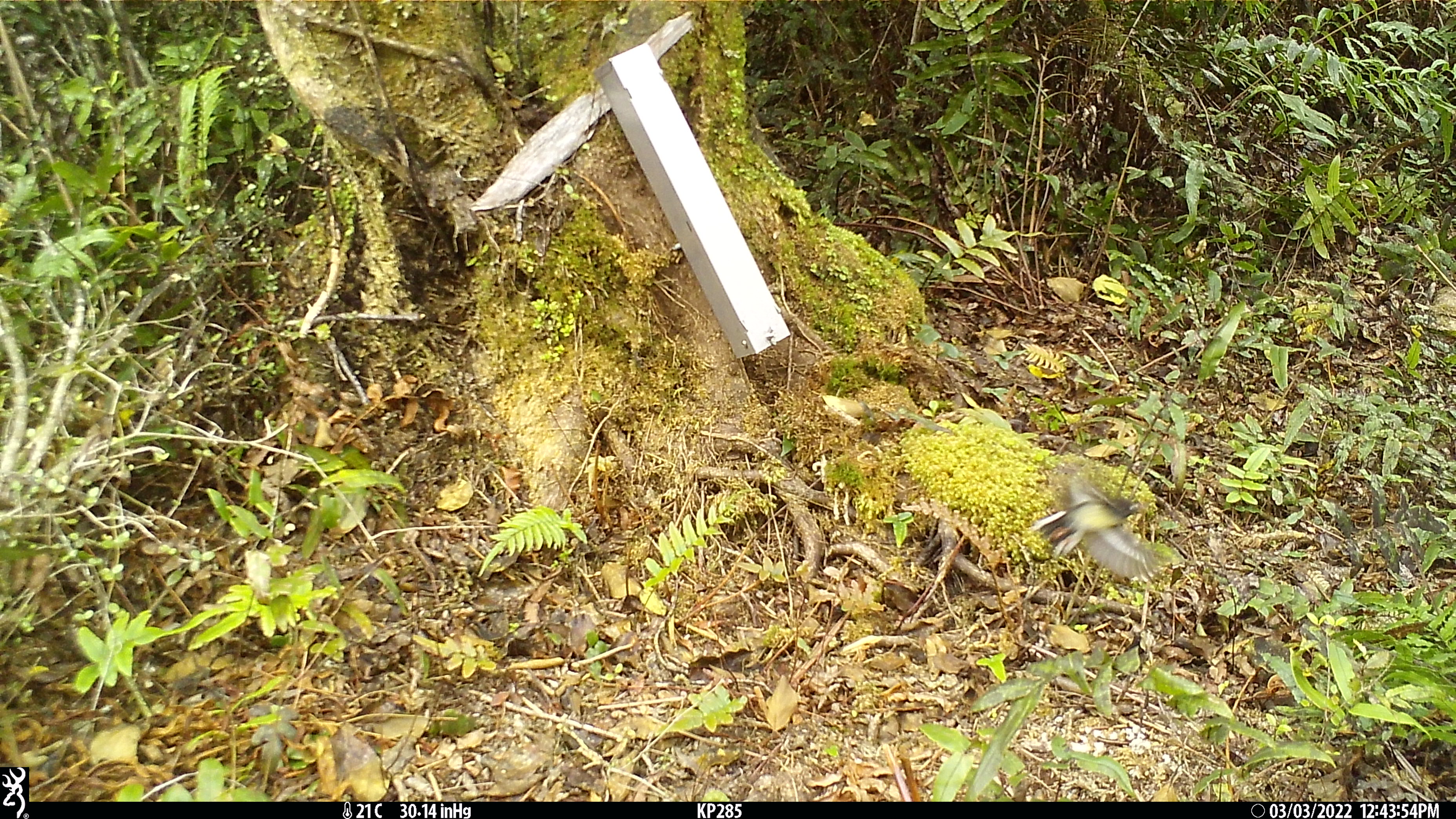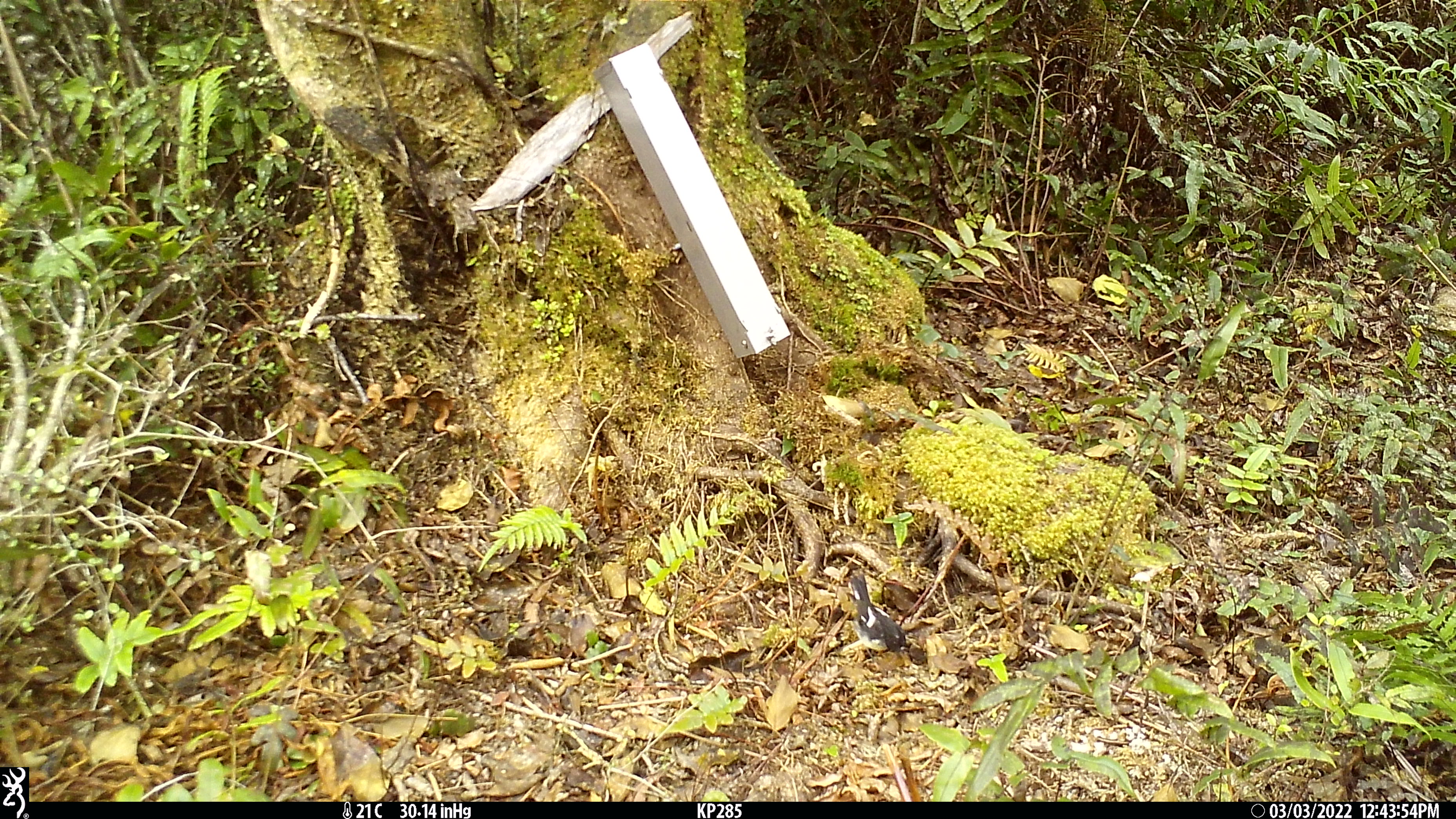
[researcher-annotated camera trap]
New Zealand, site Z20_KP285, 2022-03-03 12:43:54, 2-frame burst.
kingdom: Animalia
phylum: Chordata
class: Aves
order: Passeriformes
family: Petroicidae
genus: Petroica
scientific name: Petroica macrocephala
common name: tomtit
Tomtit (Petroica macrocephala).